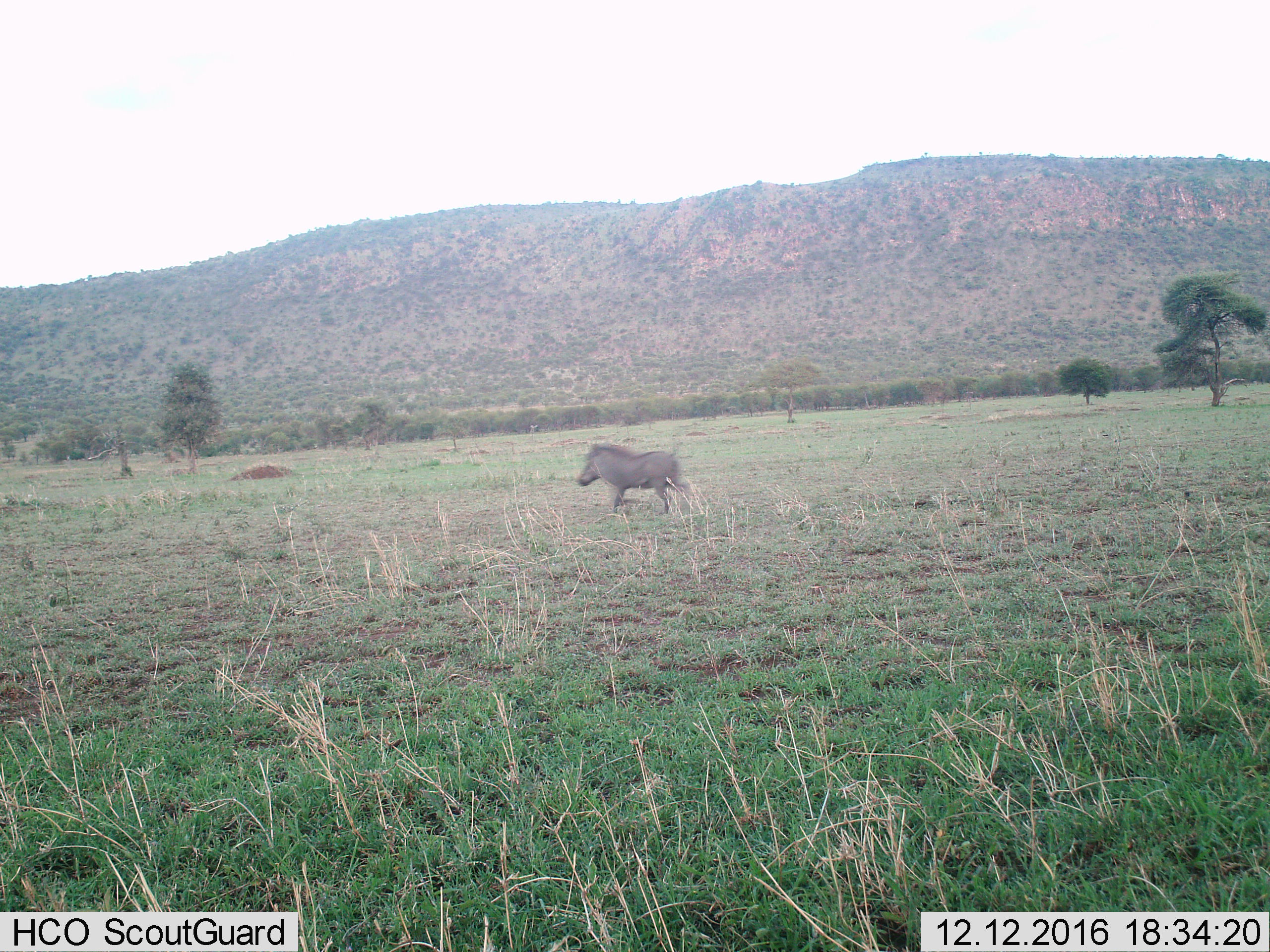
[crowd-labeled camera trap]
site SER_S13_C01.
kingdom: Animalia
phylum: Chordata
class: Mammalia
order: Artiodactyla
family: Suidae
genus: Phacochoerus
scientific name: Phacochoerus africanus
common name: warthog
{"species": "warthog (Phacochoerus africanus)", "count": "1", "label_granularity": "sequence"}